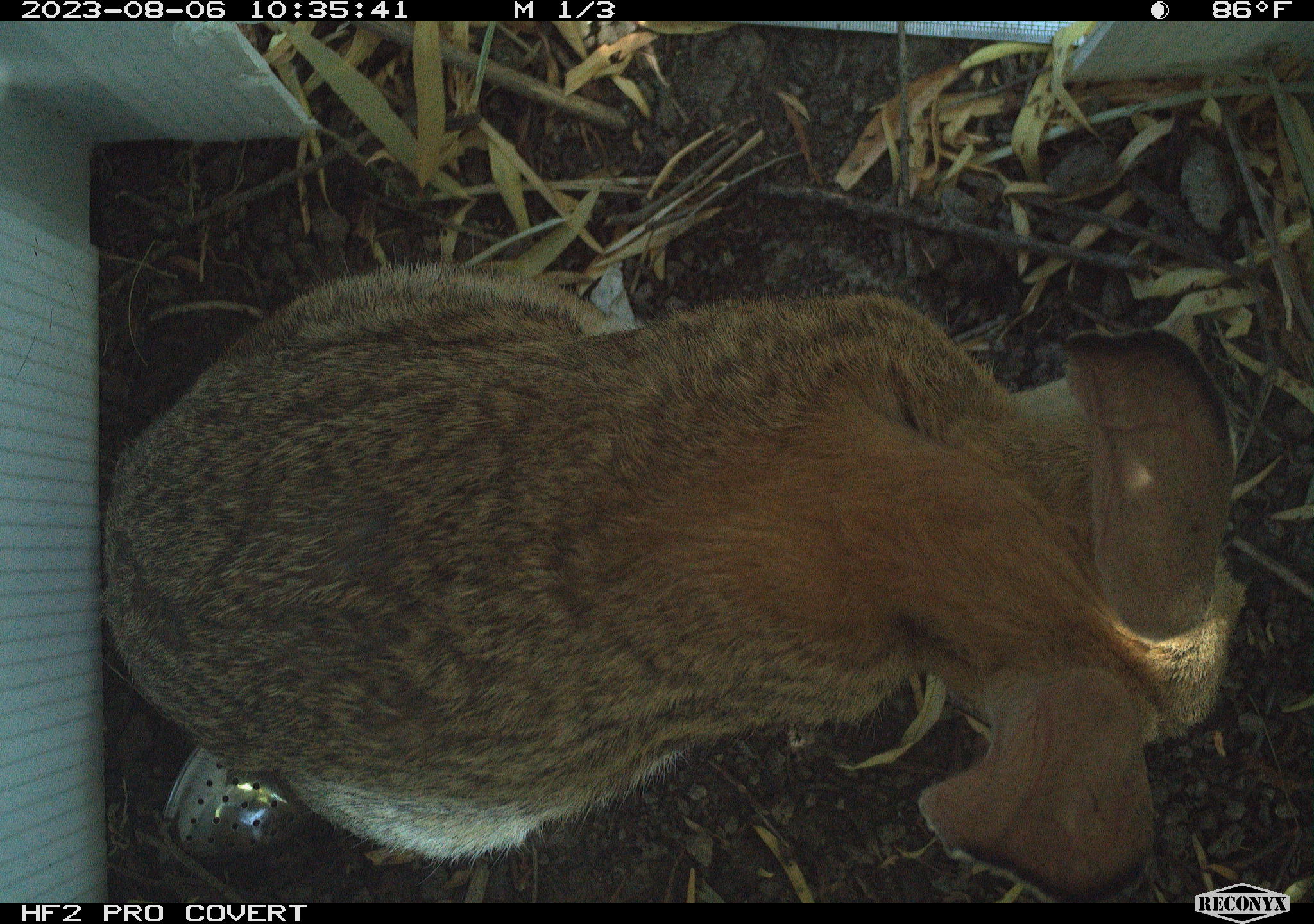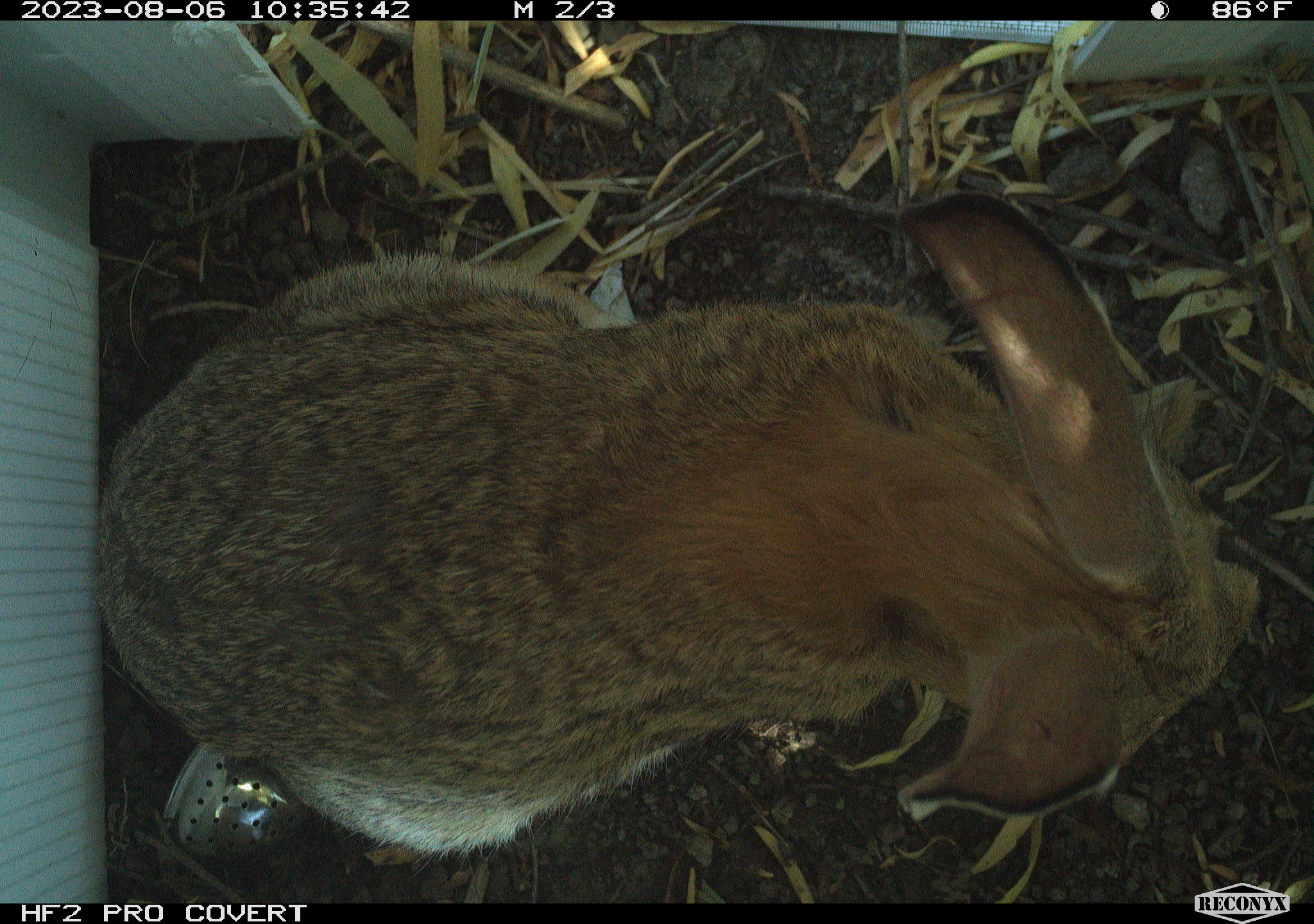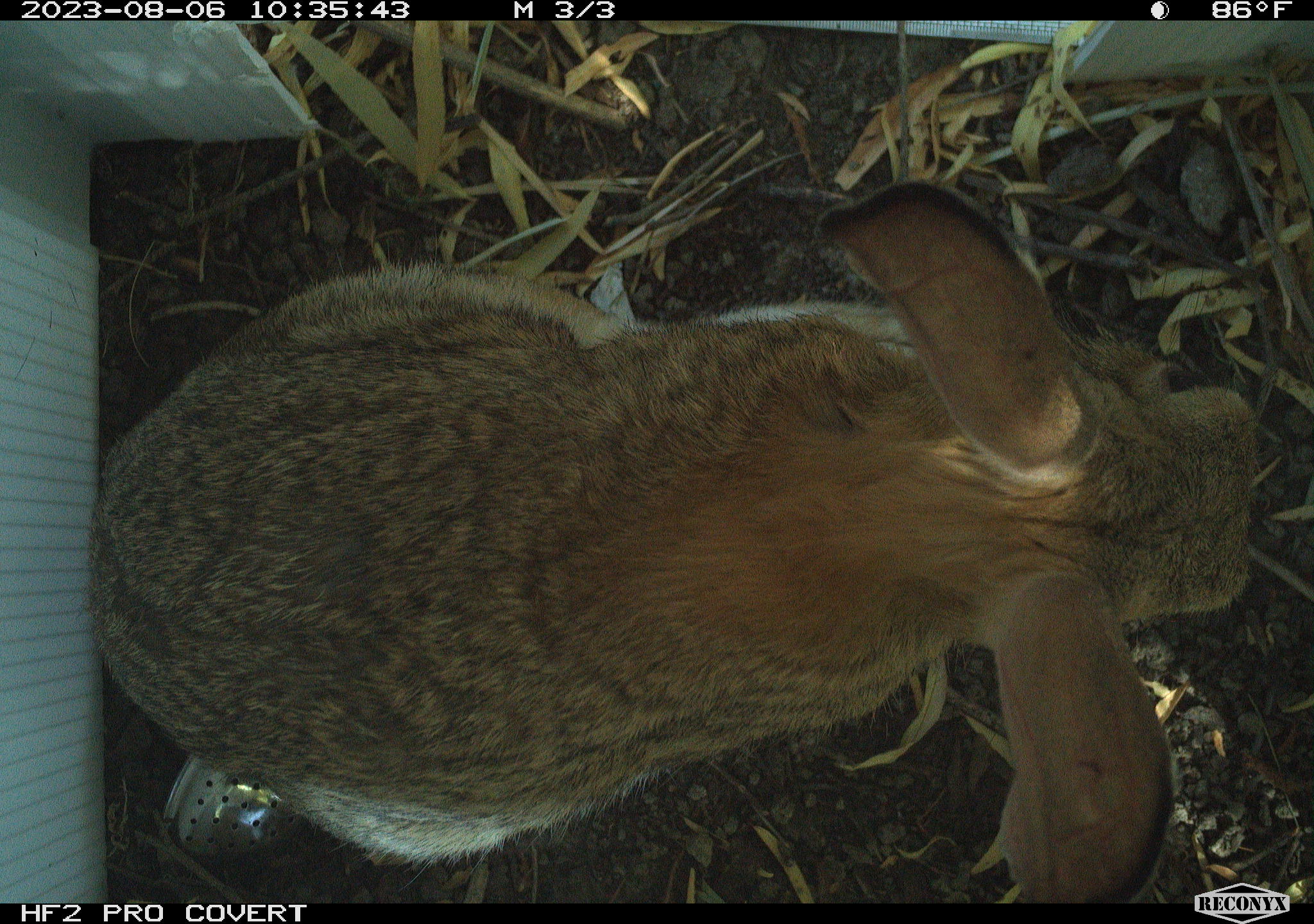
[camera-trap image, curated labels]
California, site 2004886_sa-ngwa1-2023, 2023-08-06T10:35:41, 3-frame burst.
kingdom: Animalia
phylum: Chordata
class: Mammalia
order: Lagomorpha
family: Leporidae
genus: Sylvilagus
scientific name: Sylvilagus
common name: cottontail rabbits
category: sylvilagus species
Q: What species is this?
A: Sylvilagus species (cottontail rabbits) (Sylvilagus).